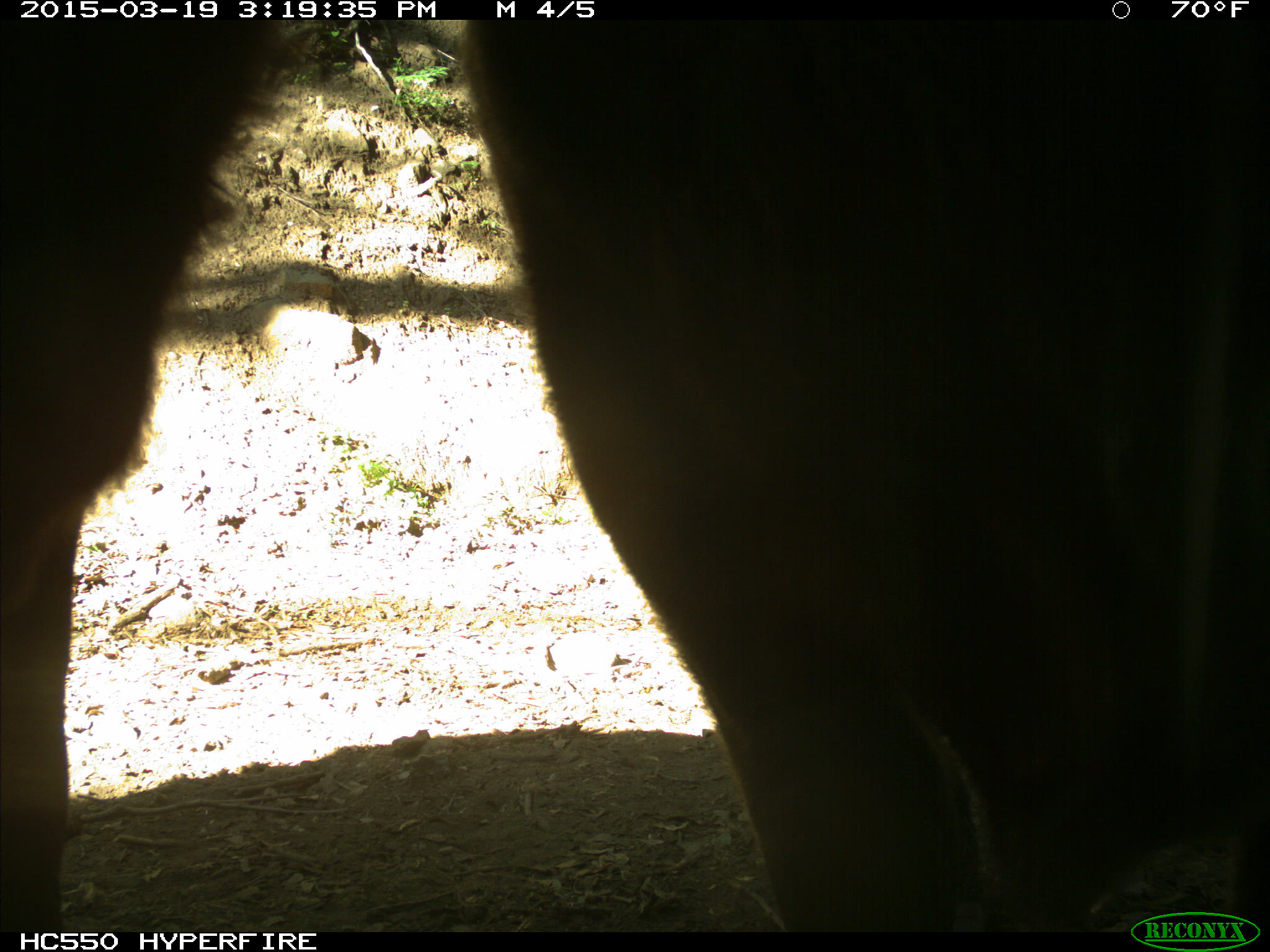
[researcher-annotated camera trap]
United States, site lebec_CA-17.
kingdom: Animalia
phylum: Chordata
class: Mammalia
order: Artiodactyla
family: Bovidae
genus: Bos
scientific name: Bos taurus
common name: domestic cow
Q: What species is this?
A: Bos taurus (domestic cow).